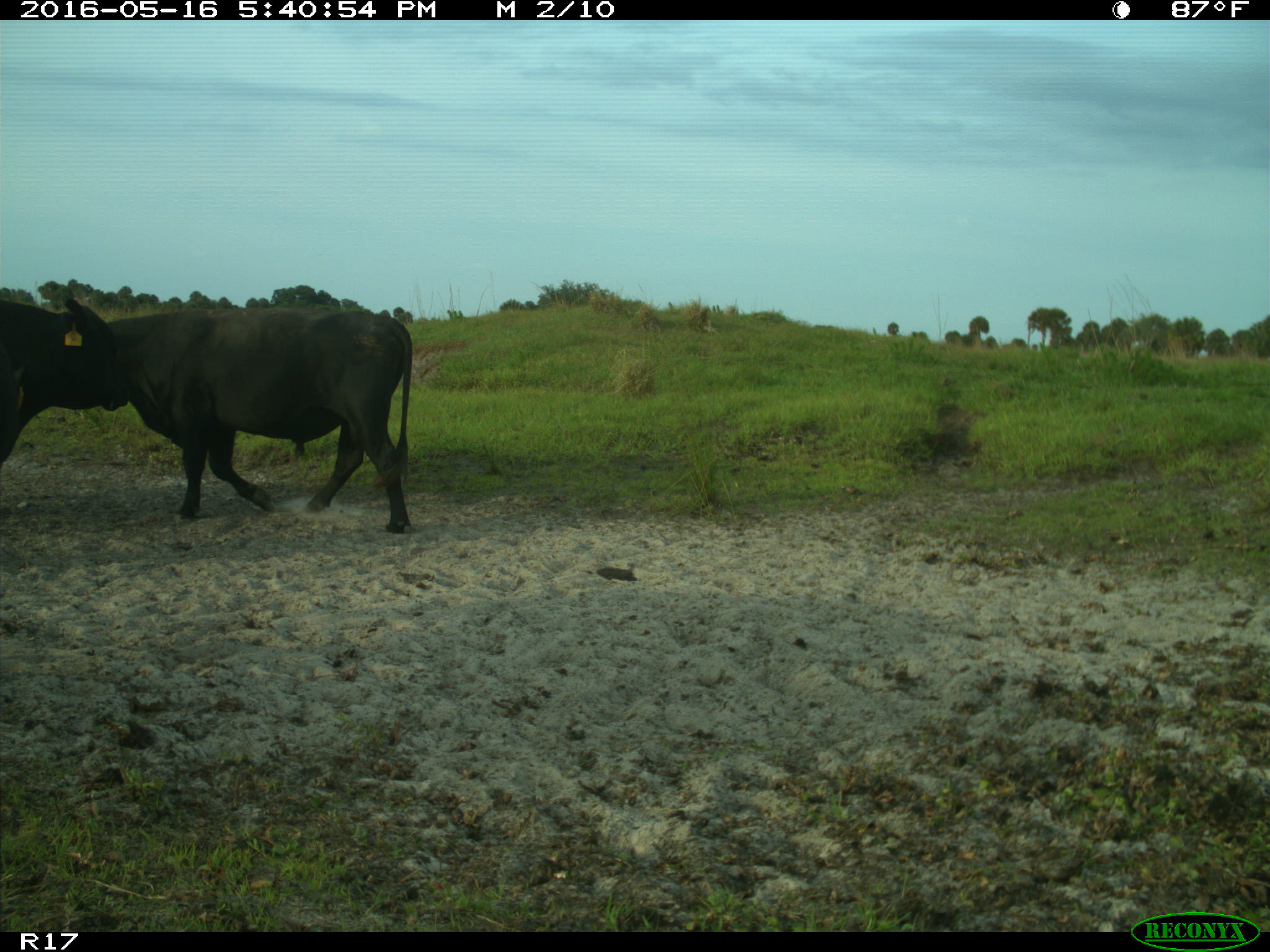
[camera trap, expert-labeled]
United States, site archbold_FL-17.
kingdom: Animalia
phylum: Chordata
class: Mammalia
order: Artiodactyla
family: Bovidae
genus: Bos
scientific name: Bos taurus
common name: domestic cow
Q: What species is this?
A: Bos taurus (domestic cow).